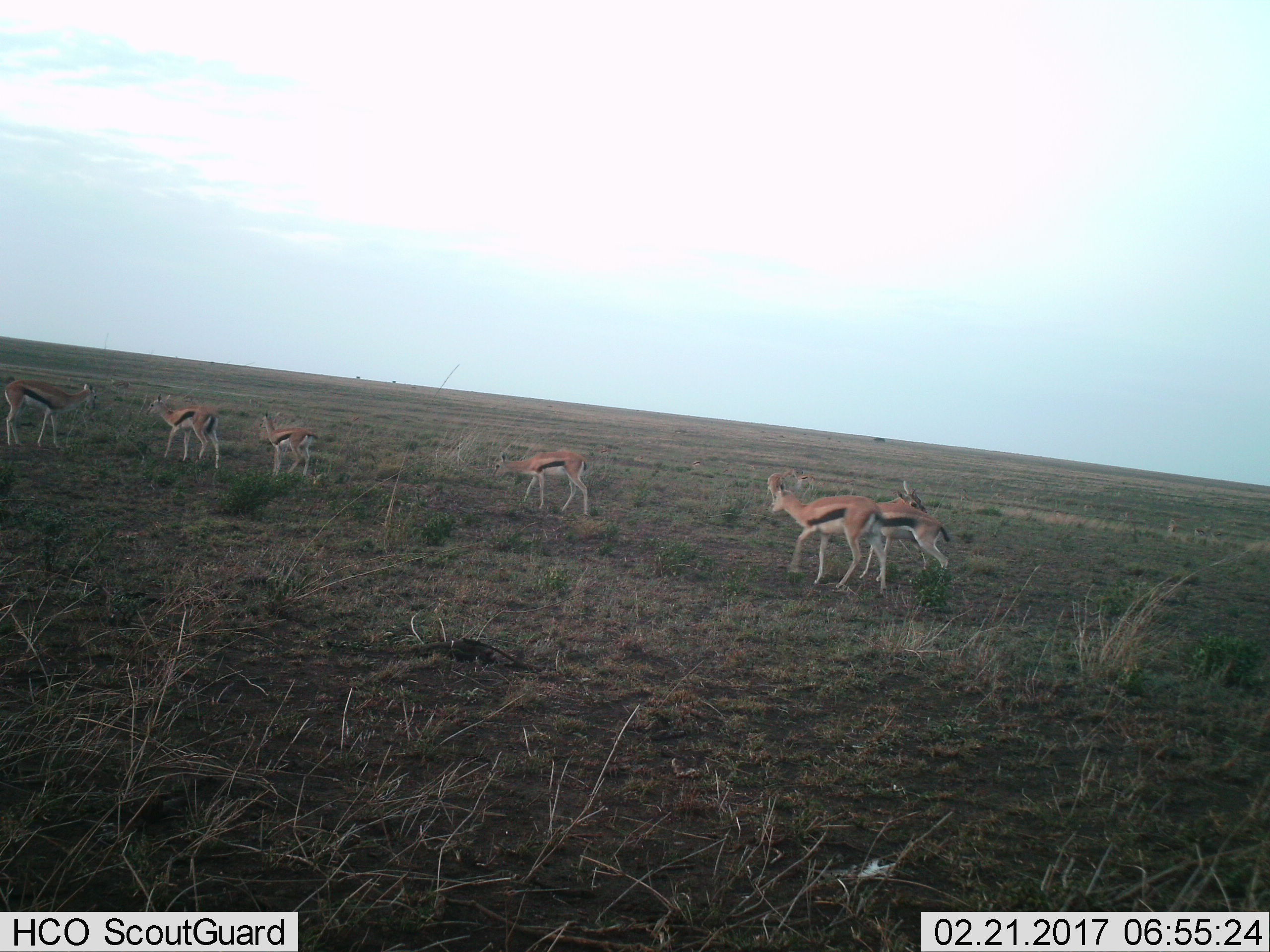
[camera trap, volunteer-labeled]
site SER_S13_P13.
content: unidentified animal